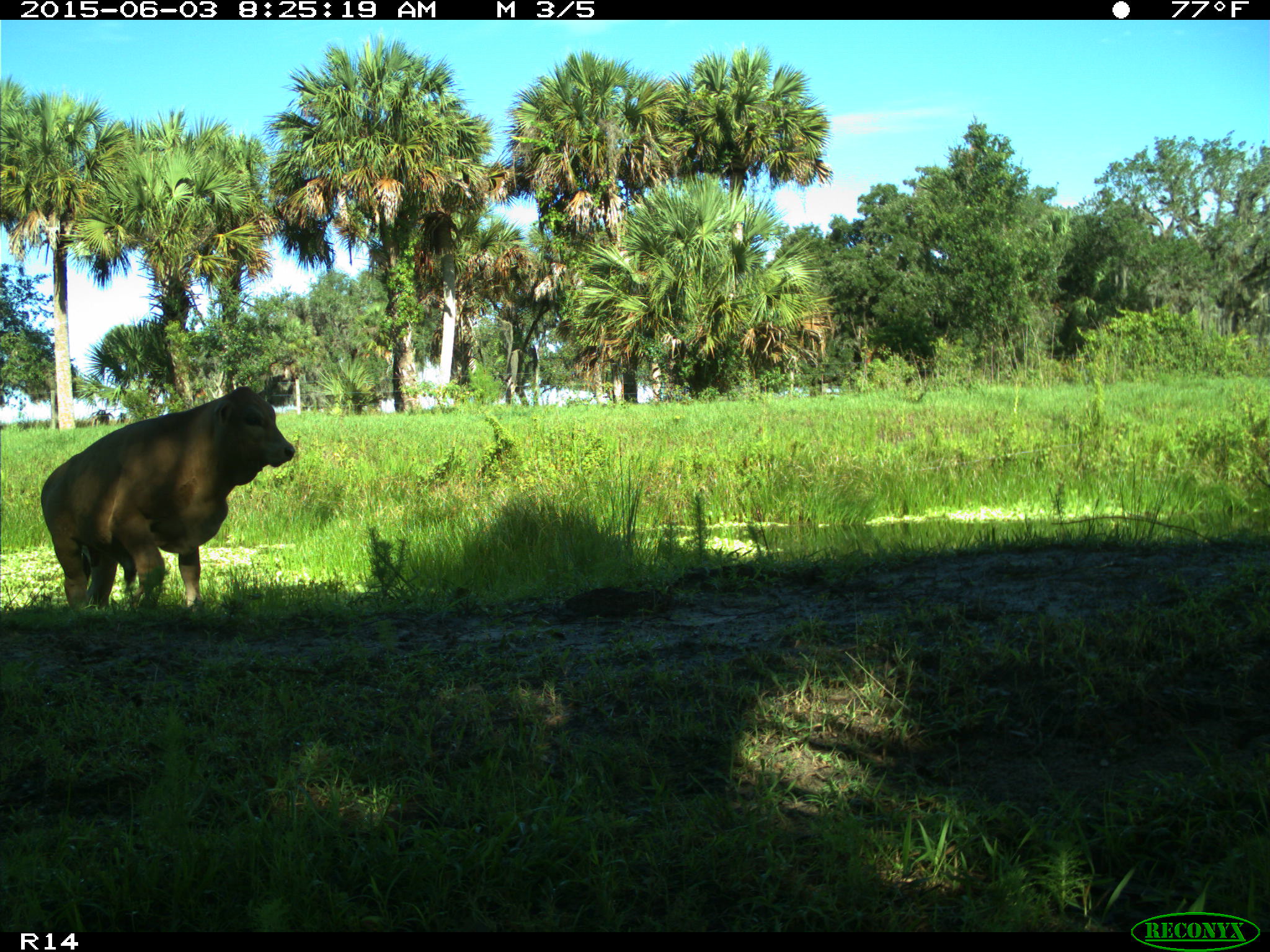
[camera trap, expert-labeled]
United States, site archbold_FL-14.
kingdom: Animalia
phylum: Chordata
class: Mammalia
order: Artiodactyla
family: Bovidae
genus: Bos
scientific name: Bos taurus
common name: domestic cow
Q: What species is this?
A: Bos taurus (domestic cow).